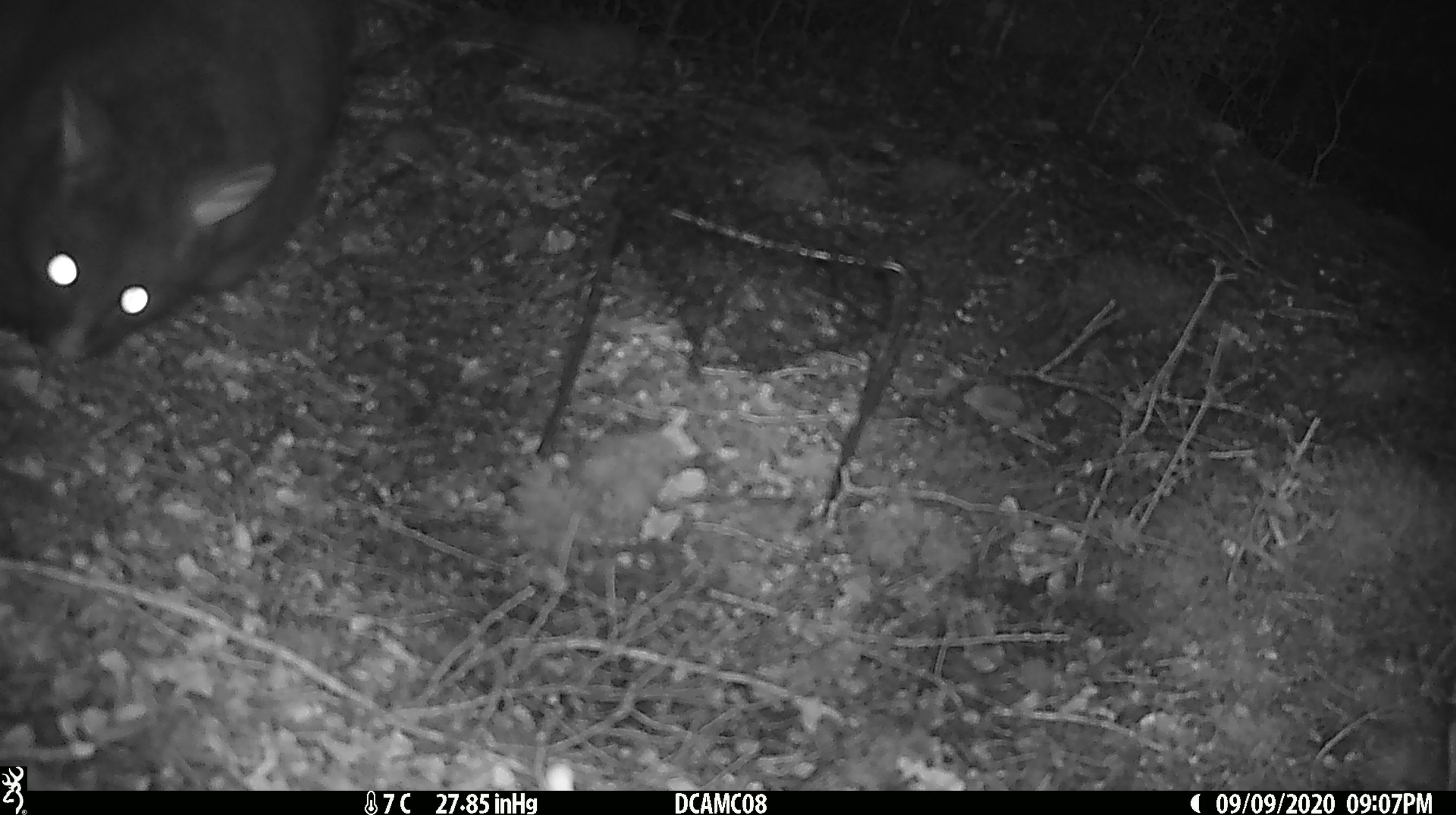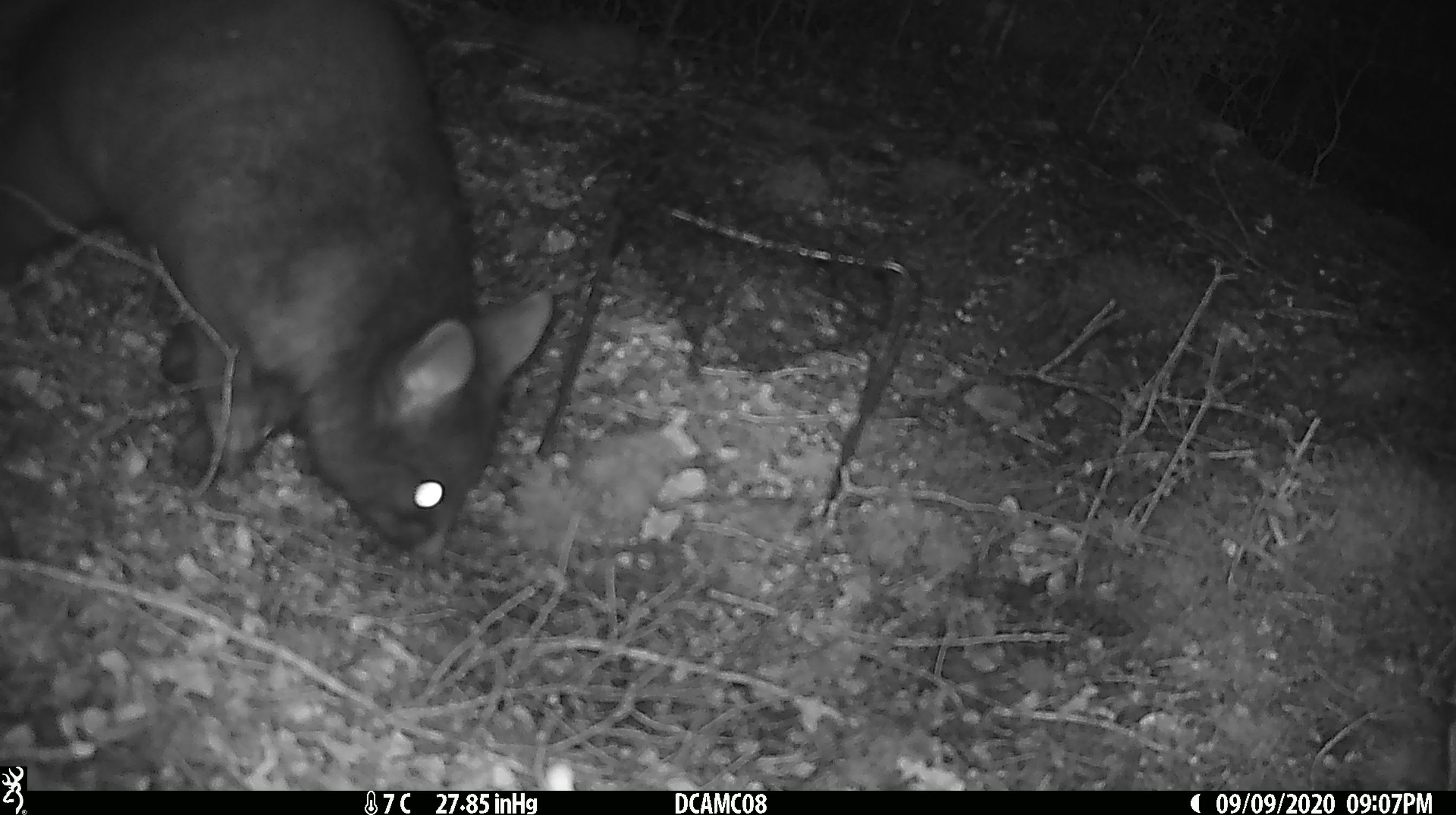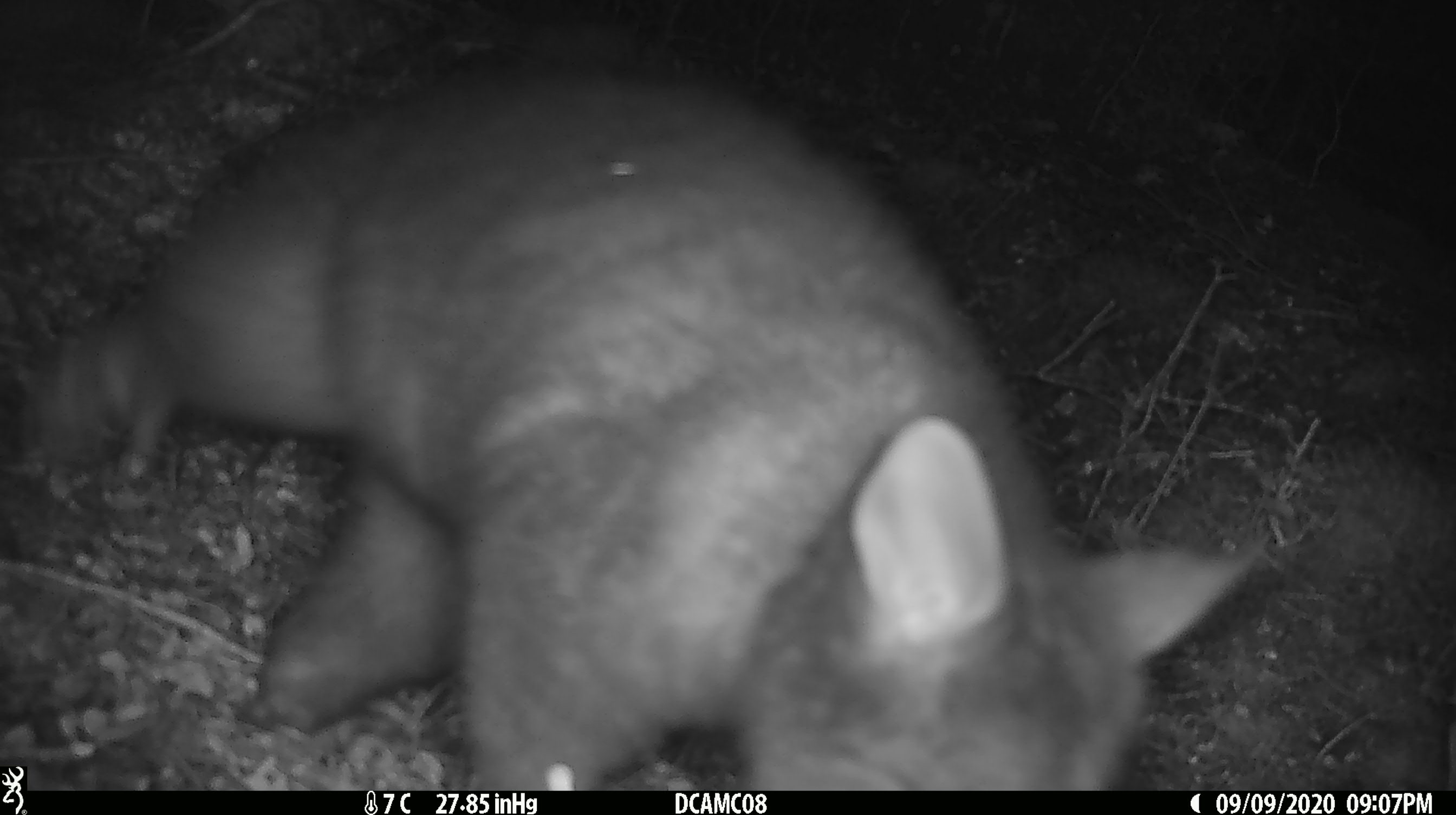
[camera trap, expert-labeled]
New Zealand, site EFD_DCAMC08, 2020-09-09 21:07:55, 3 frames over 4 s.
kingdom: Animalia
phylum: Chordata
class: Mammalia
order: Diprotodontia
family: Phalangeridae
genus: Trichosurus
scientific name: Trichosurus vulpecula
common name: common brushtail possum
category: possum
Possum (common brushtail possum) (Trichosurus vulpecula).